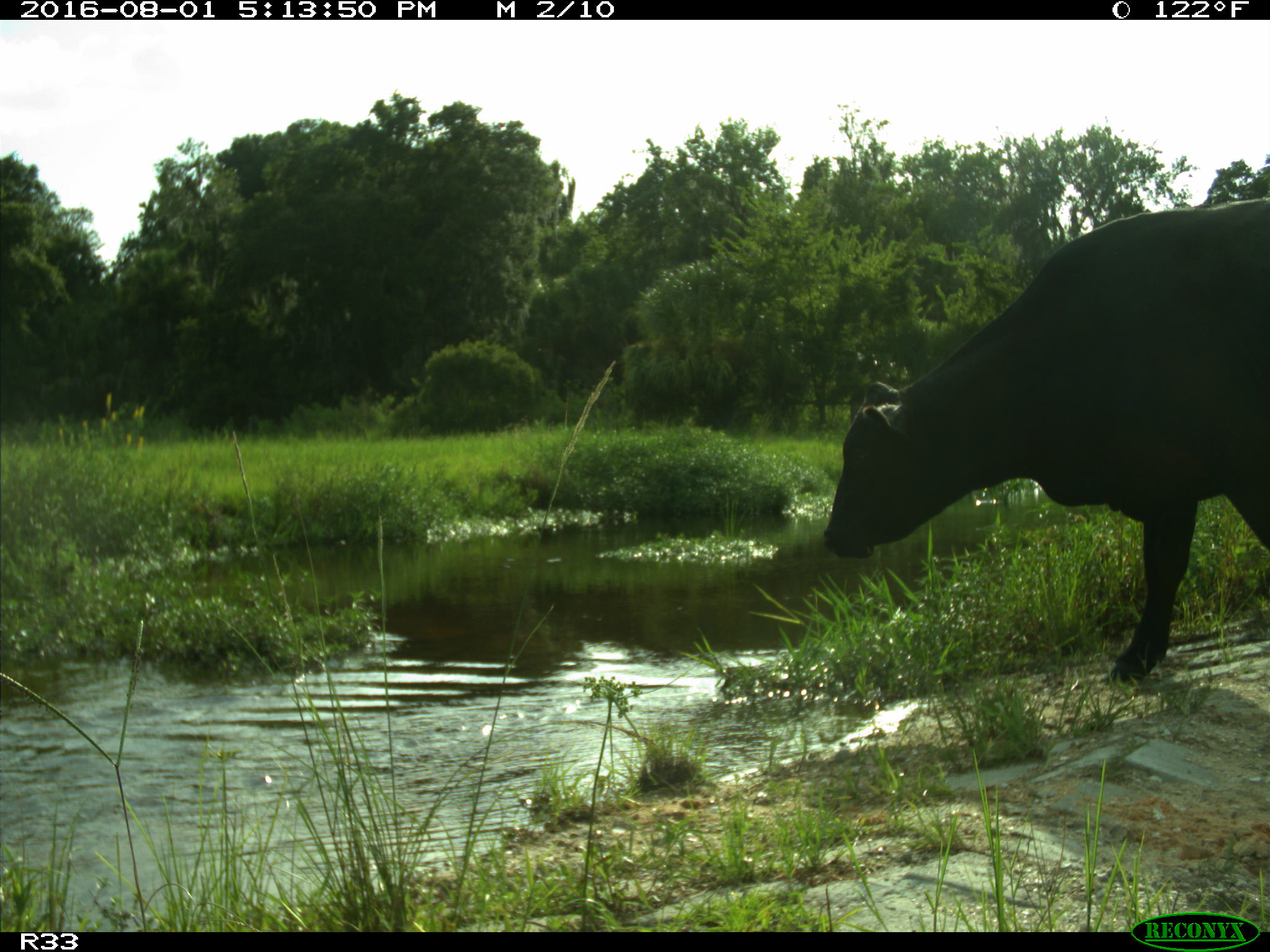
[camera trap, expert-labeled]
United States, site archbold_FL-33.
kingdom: Animalia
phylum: Chordata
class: Mammalia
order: Artiodactyla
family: Bovidae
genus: Bos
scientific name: Bos taurus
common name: domestic cow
Bos taurus (domestic cow).